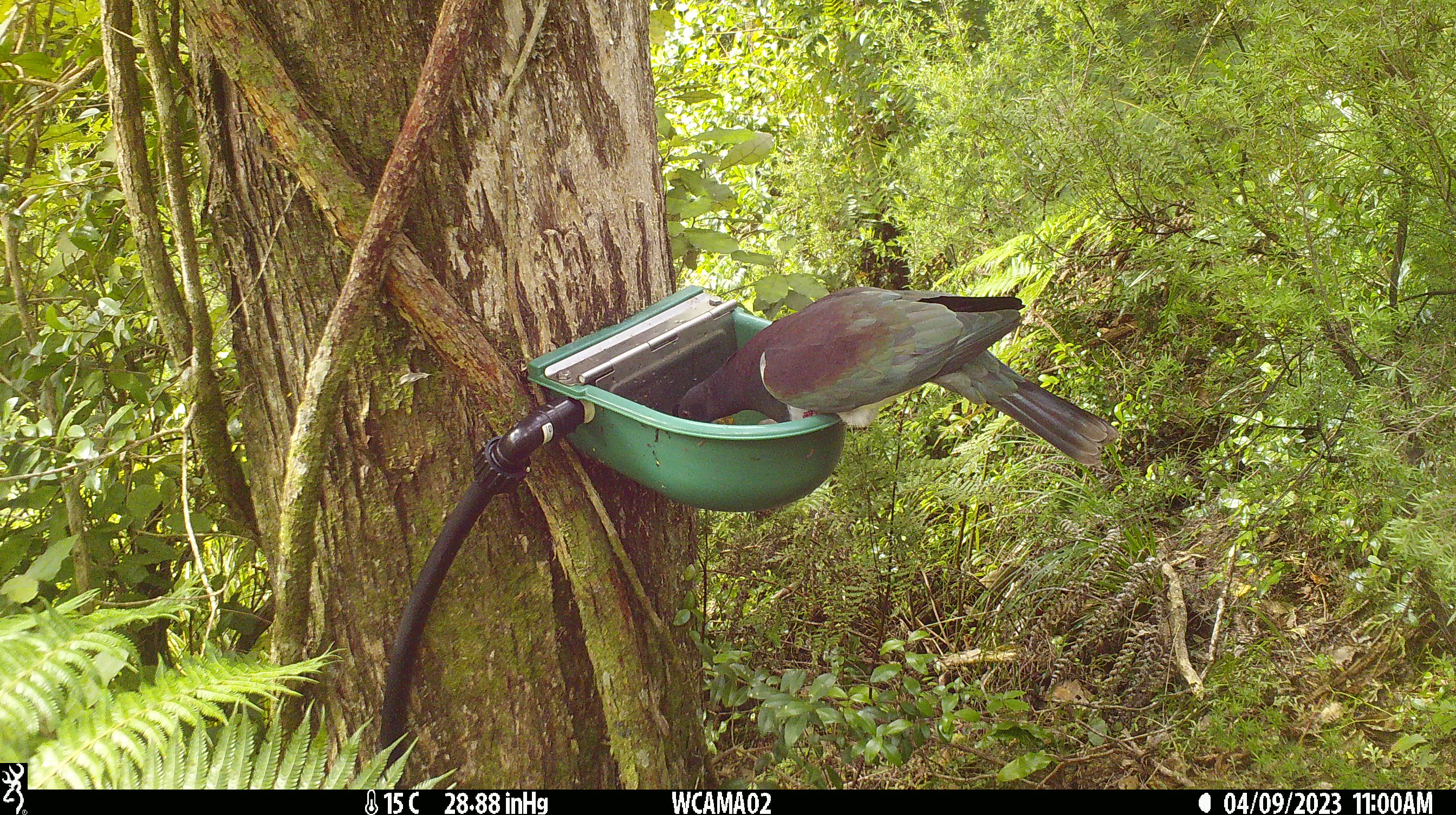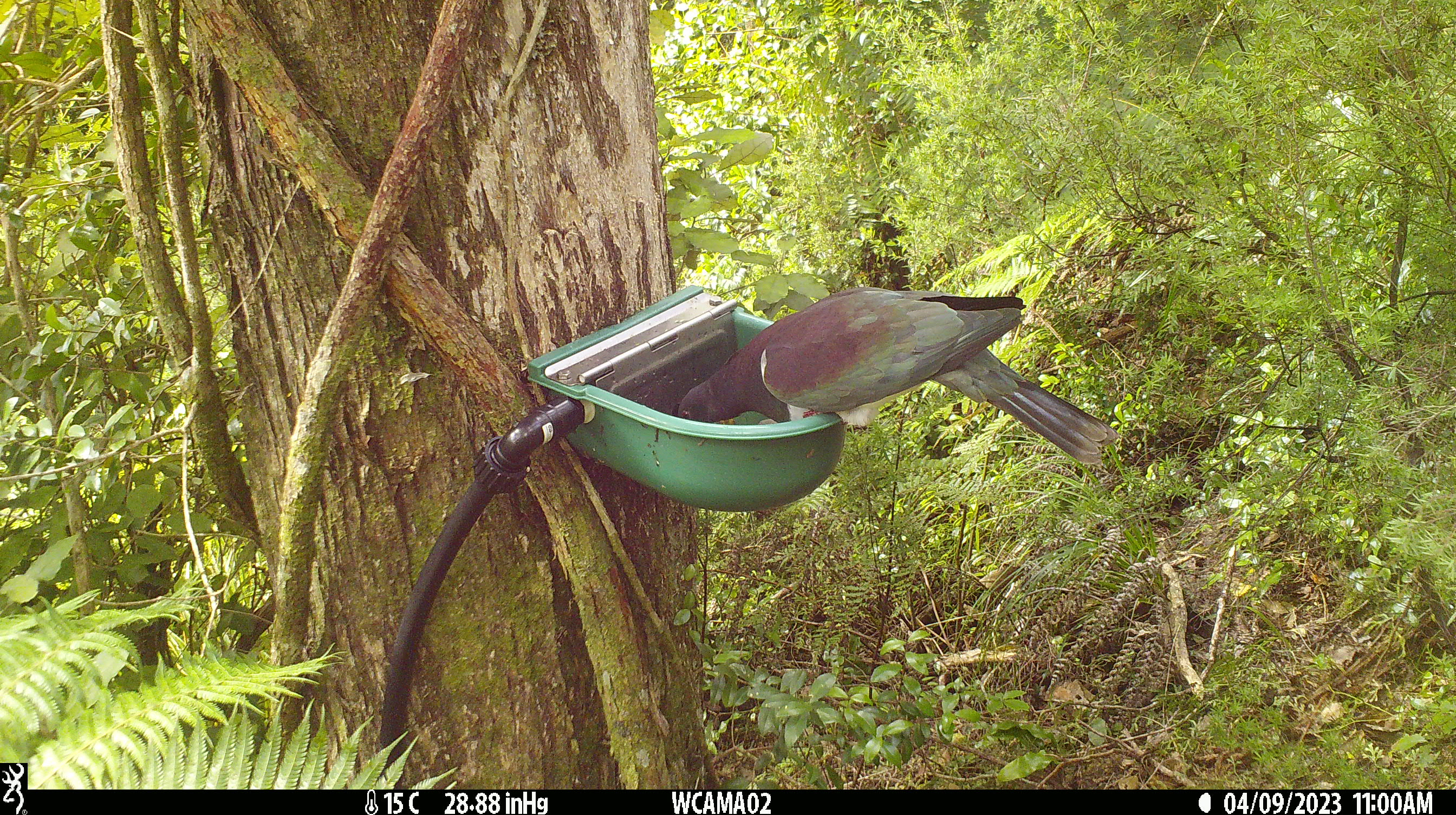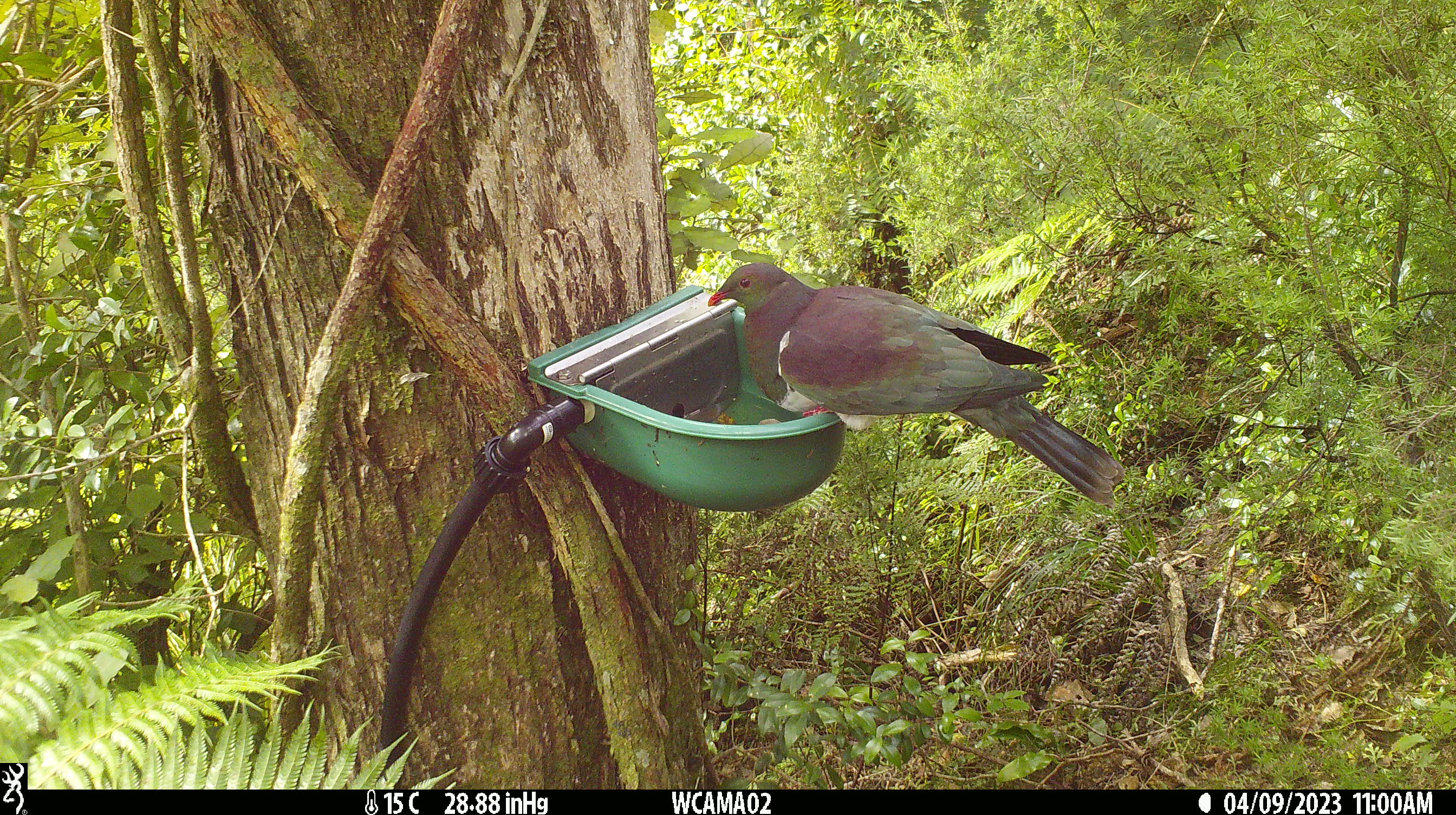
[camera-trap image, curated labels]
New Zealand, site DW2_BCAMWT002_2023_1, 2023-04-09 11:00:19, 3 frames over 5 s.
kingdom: Animalia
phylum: Chordata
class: Aves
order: Columbiformes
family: Columbidae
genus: Hemiphaga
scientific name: Hemiphaga novaeseelandiae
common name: new zealand pigeon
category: kereru